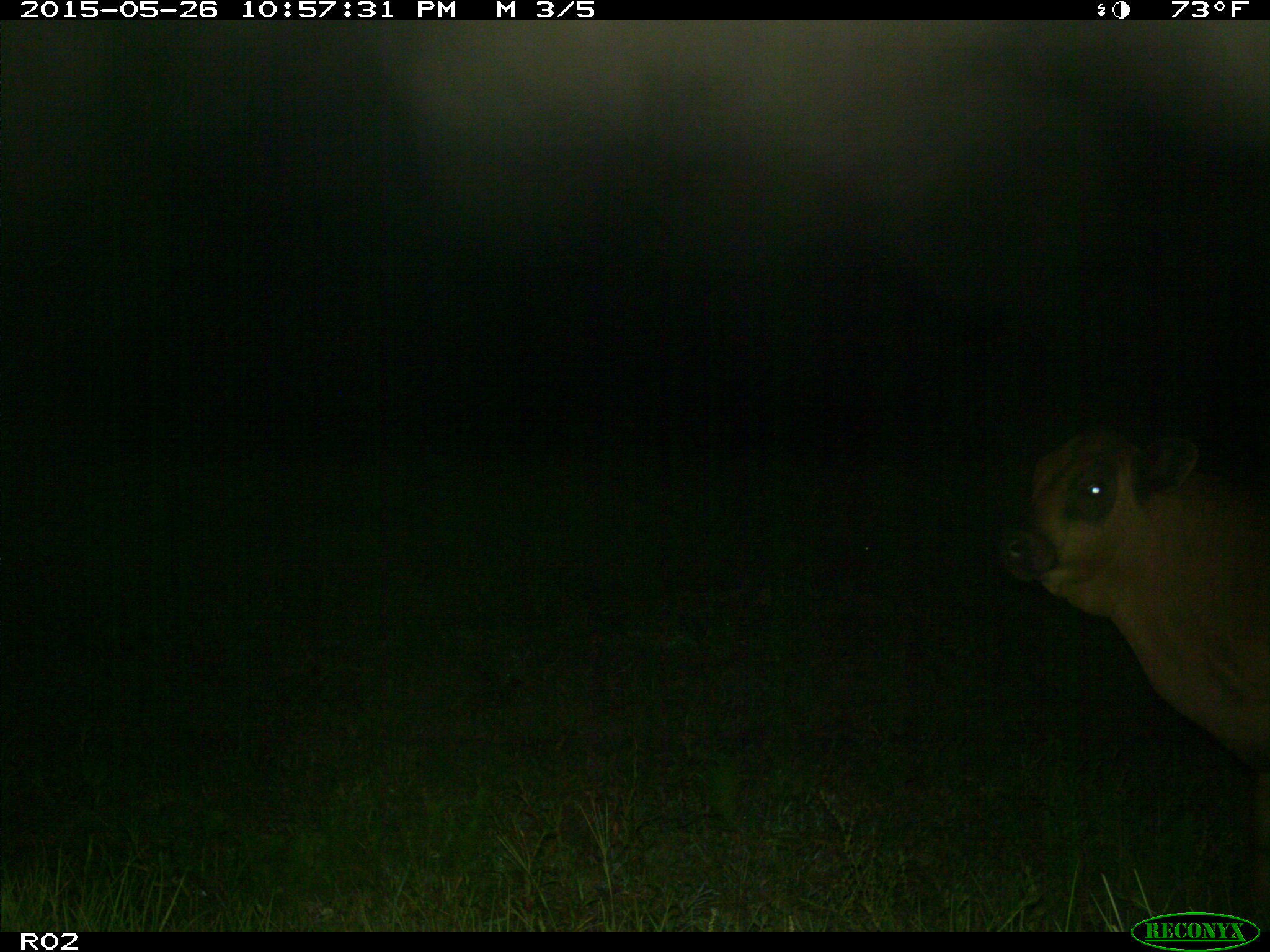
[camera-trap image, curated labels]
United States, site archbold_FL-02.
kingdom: Animalia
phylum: Chordata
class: Mammalia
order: Artiodactyla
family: Bovidae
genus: Bos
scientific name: Bos taurus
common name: domestic cow